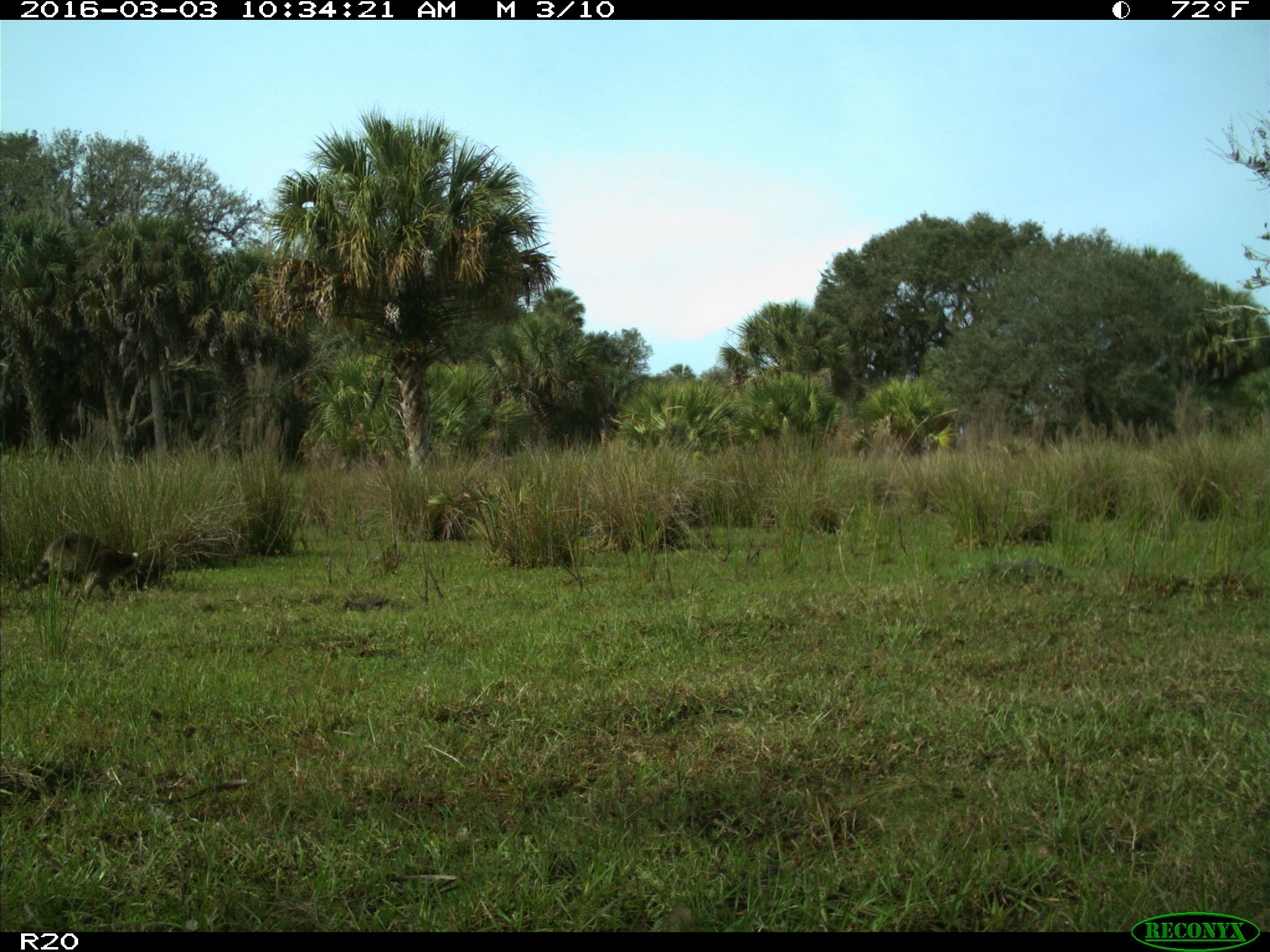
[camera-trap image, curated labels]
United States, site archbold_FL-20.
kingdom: Animalia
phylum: Chordata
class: Mammalia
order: Carnivora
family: Procyonidae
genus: Procyon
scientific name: Procyon lotor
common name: common raccoon